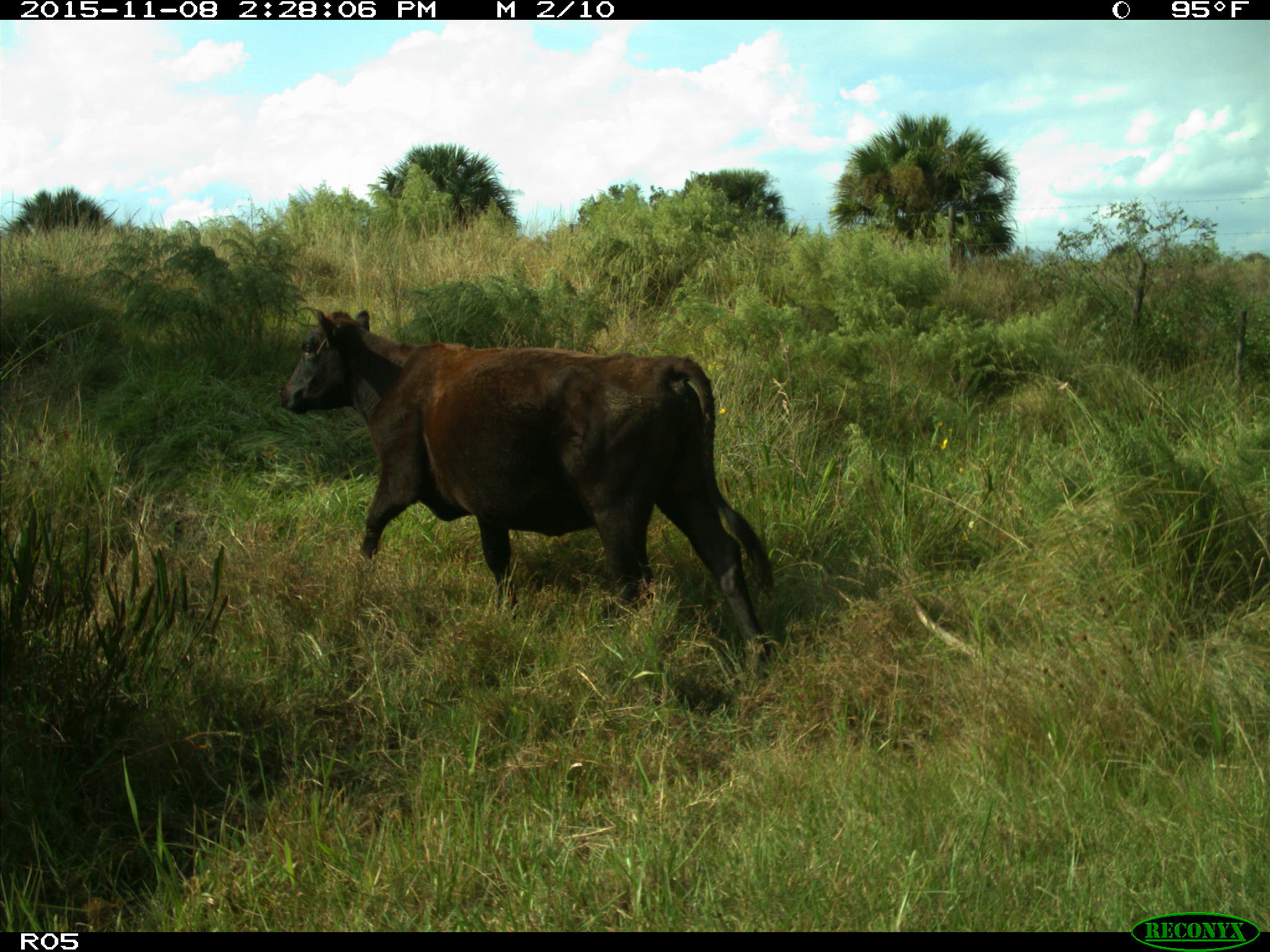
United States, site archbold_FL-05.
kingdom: Animalia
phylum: Chordata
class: Mammalia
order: Artiodactyla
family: Bovidae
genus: Bos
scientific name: Bos taurus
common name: domestic cow